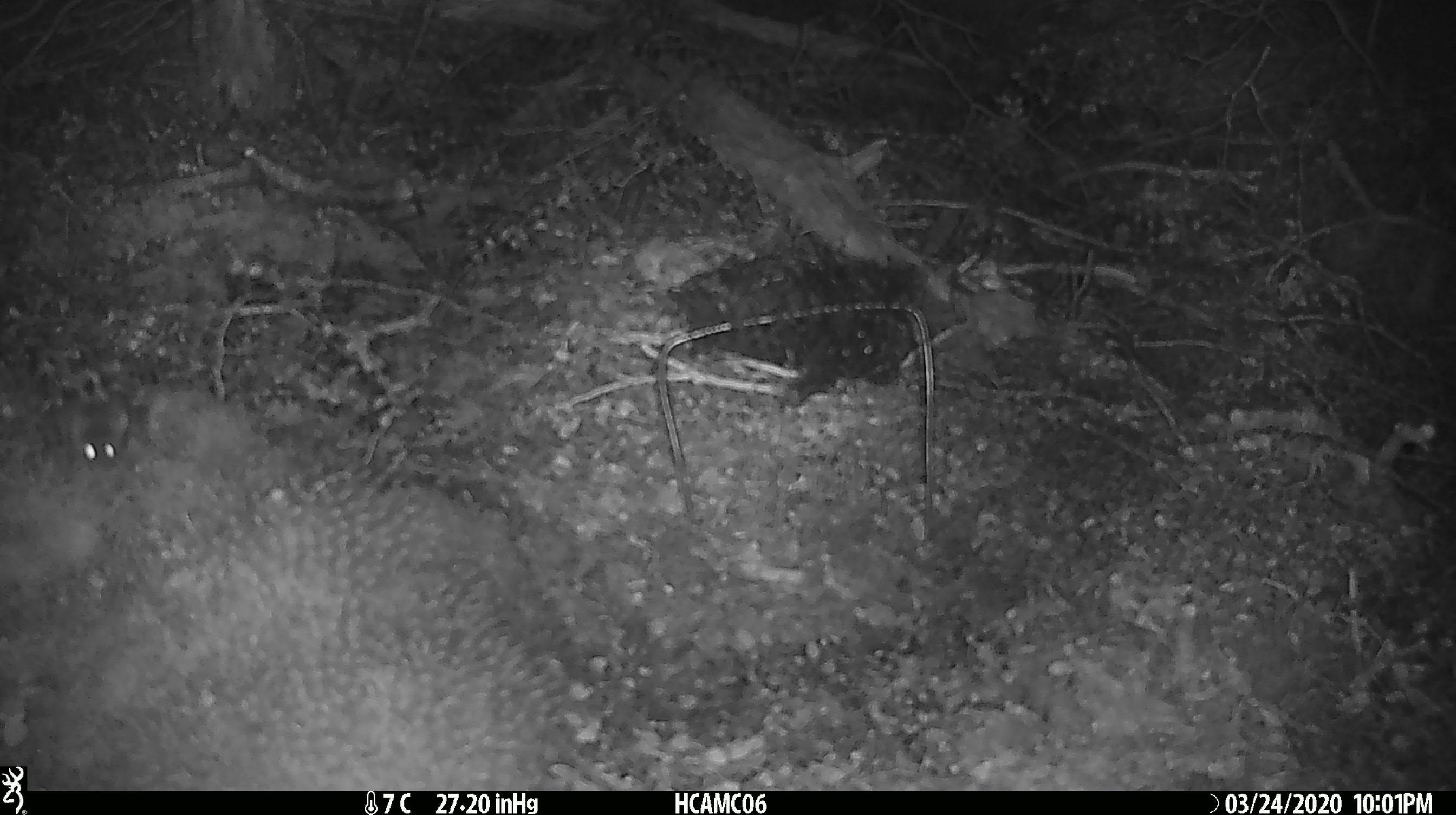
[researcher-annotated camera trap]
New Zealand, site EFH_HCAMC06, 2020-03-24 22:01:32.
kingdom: Animalia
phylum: Chordata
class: Mammalia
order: Rodentia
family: Muridae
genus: Mus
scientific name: Mus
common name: mouse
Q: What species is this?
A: Mouse (Mus).